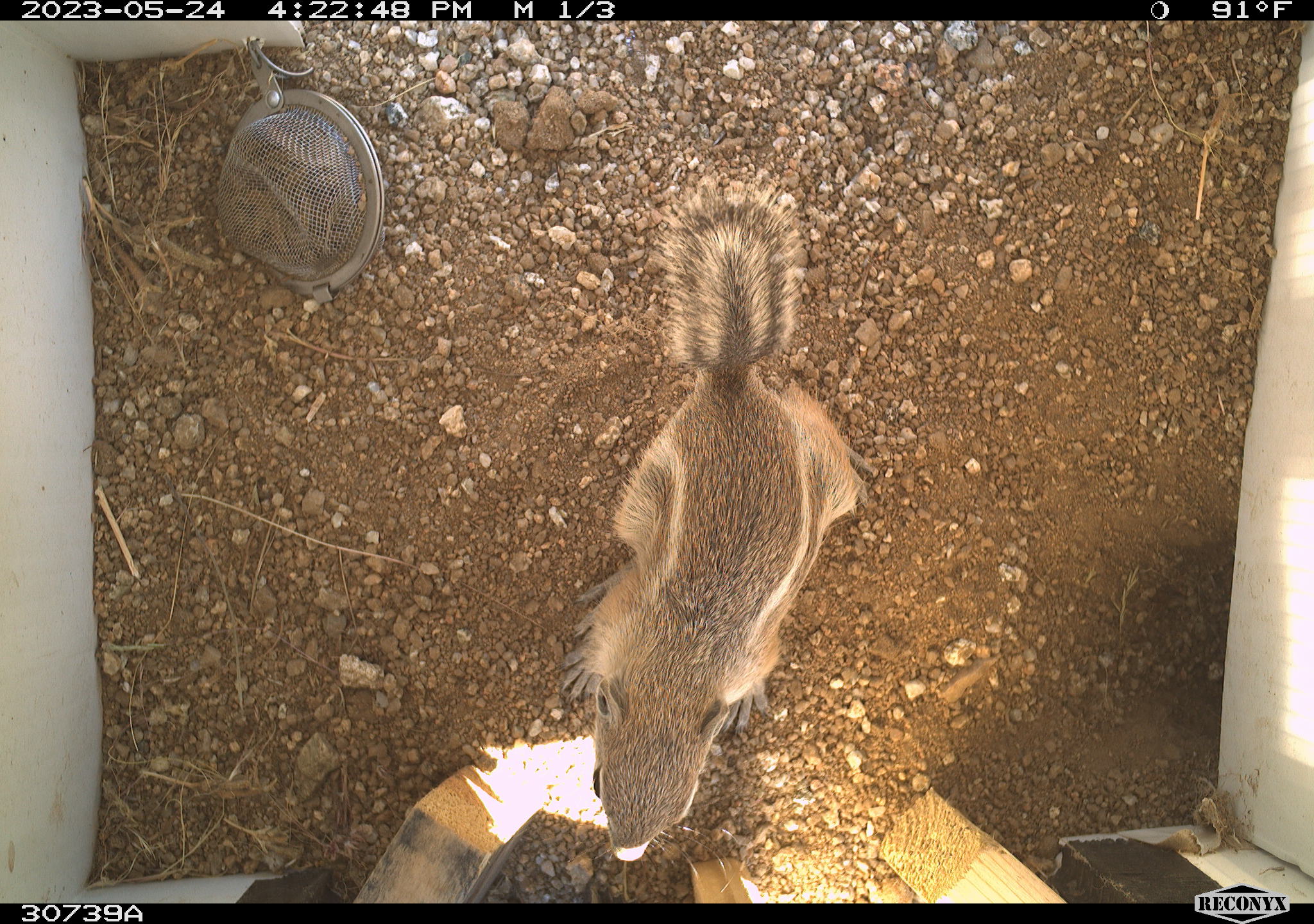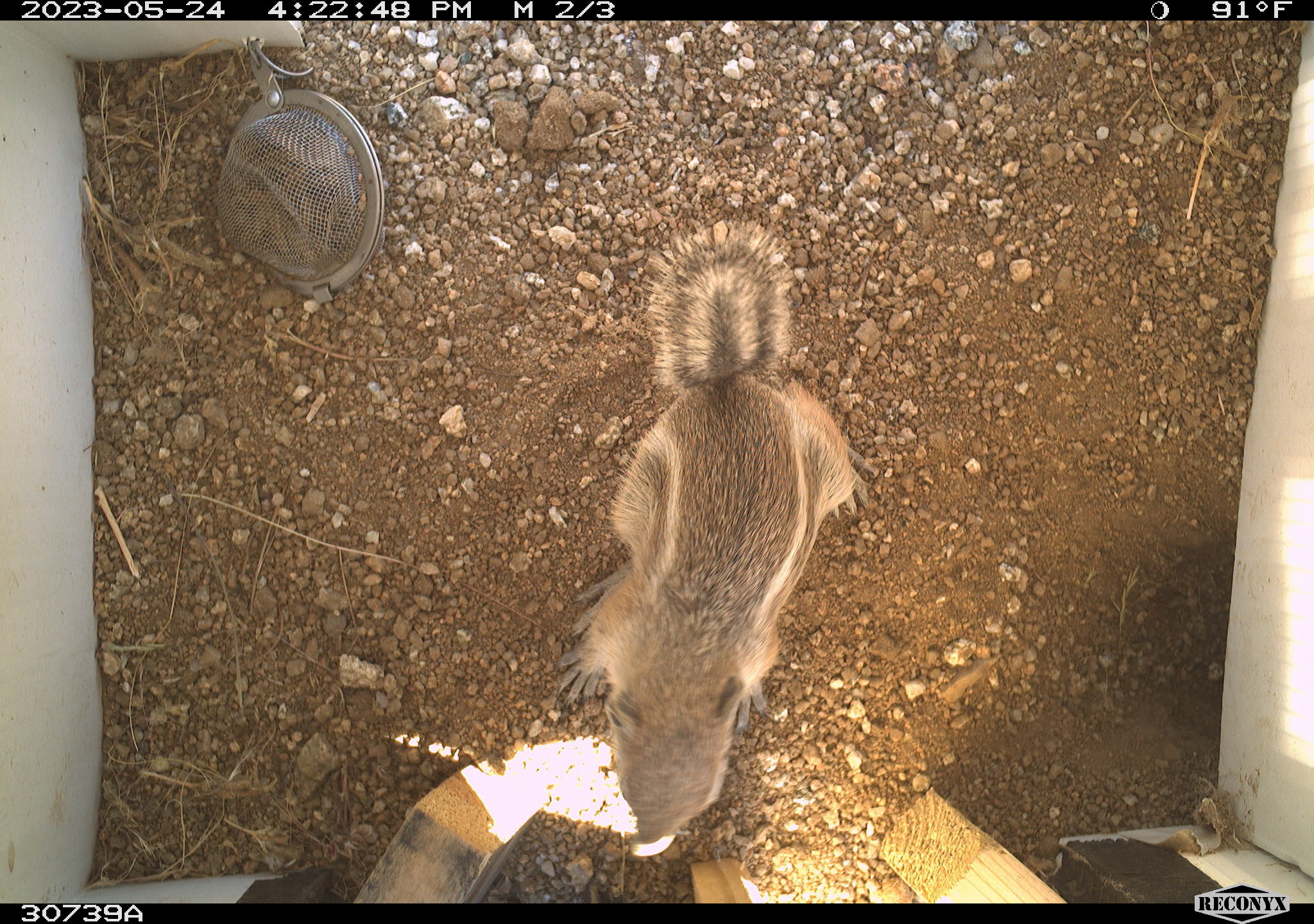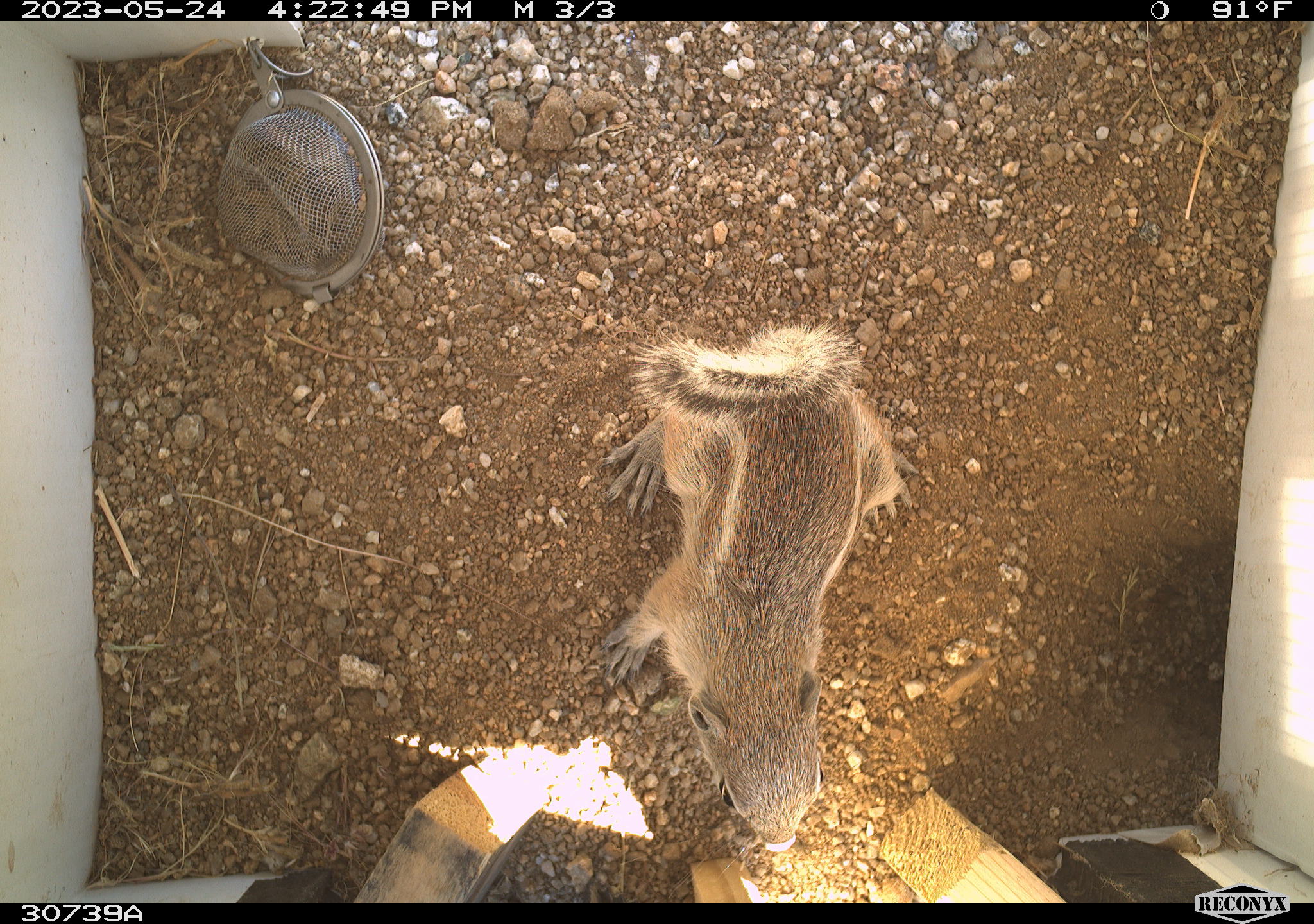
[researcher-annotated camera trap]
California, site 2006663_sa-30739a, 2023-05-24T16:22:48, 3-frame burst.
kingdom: Animalia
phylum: Chordata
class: Mammalia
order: Rodentia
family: Sciuridae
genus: Ammospermophilus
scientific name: Ammospermophilus leucurus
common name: white-tailed antelope squirrel